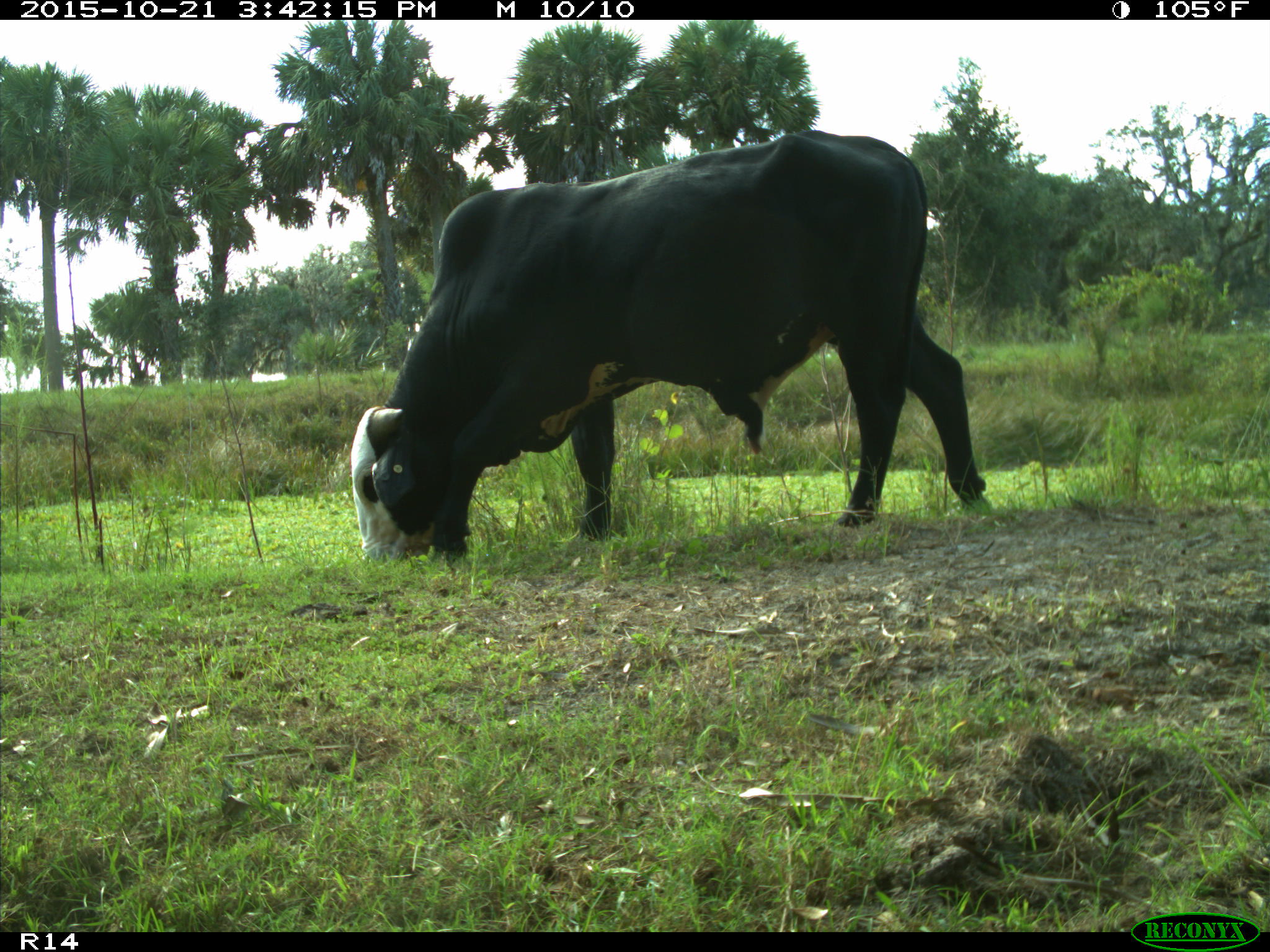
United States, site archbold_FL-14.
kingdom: Animalia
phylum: Chordata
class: Mammalia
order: Artiodactyla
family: Bovidae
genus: Bos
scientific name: Bos taurus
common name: domestic cow